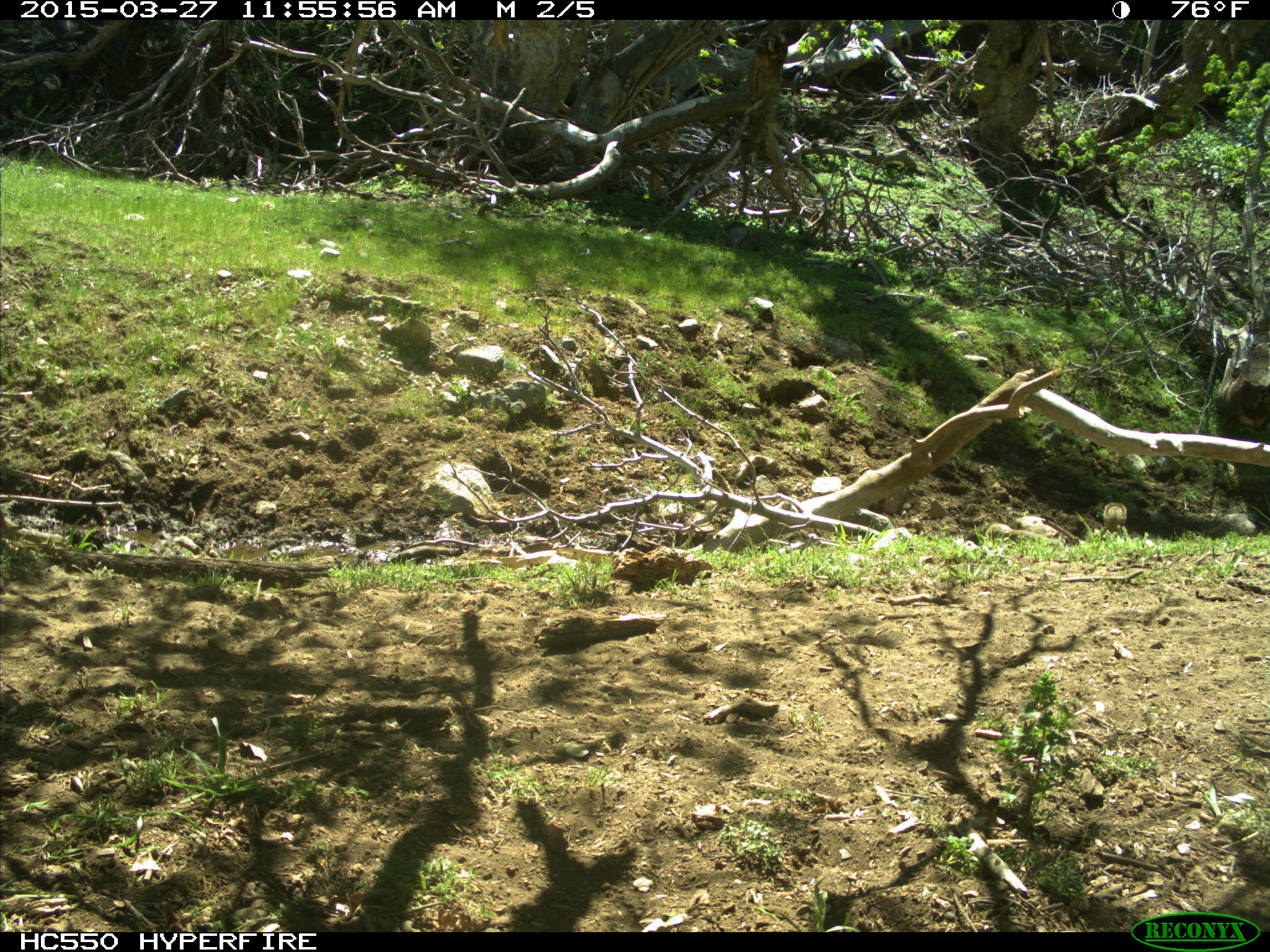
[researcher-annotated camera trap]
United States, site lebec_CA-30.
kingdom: Animalia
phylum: Chordata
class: Mammalia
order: Rodentia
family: Sciuridae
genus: Otospermophilus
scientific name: Otospermophilus beecheyi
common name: california ground squirrel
Otospermophilus beecheyi (california ground squirrel).